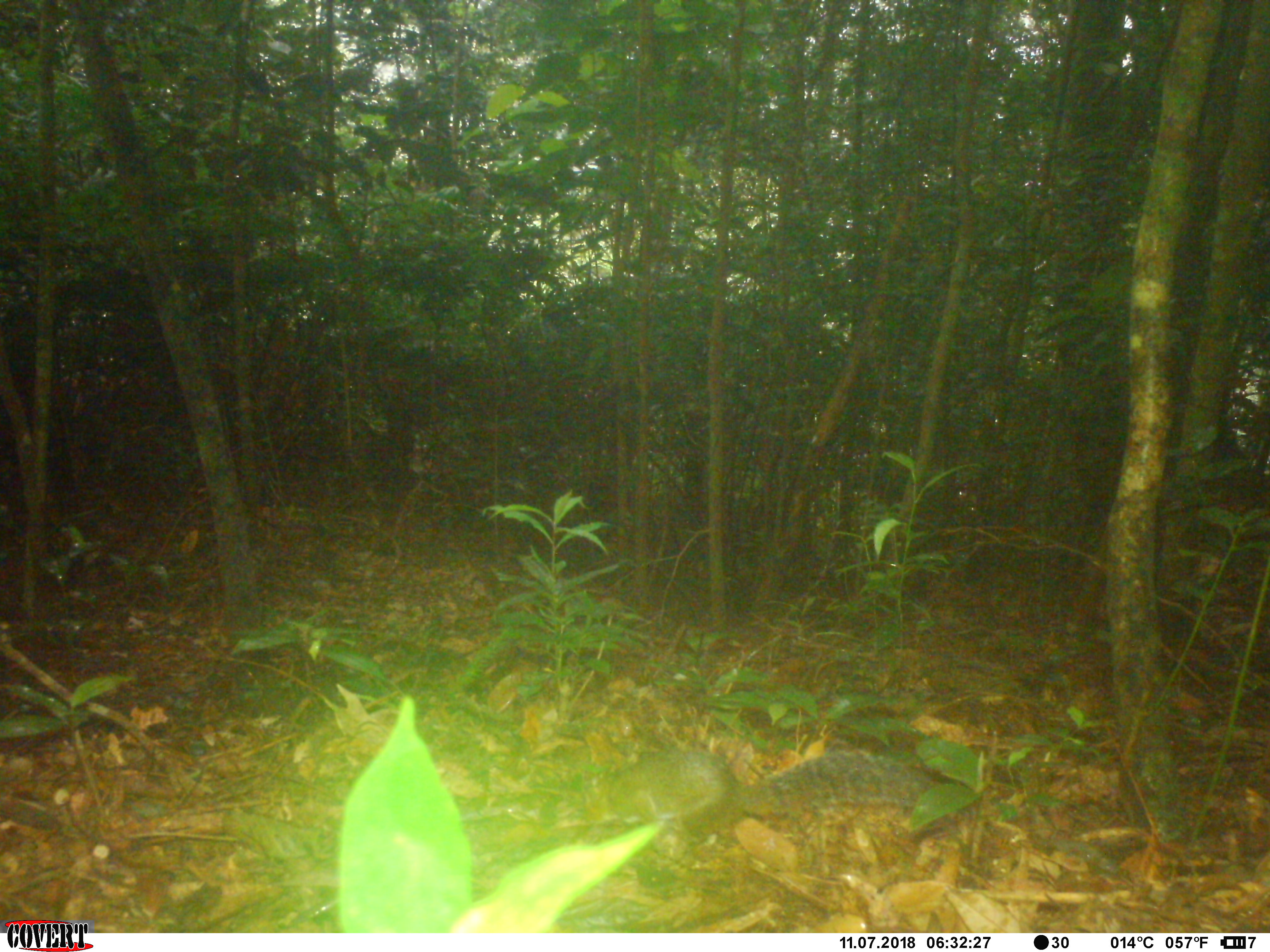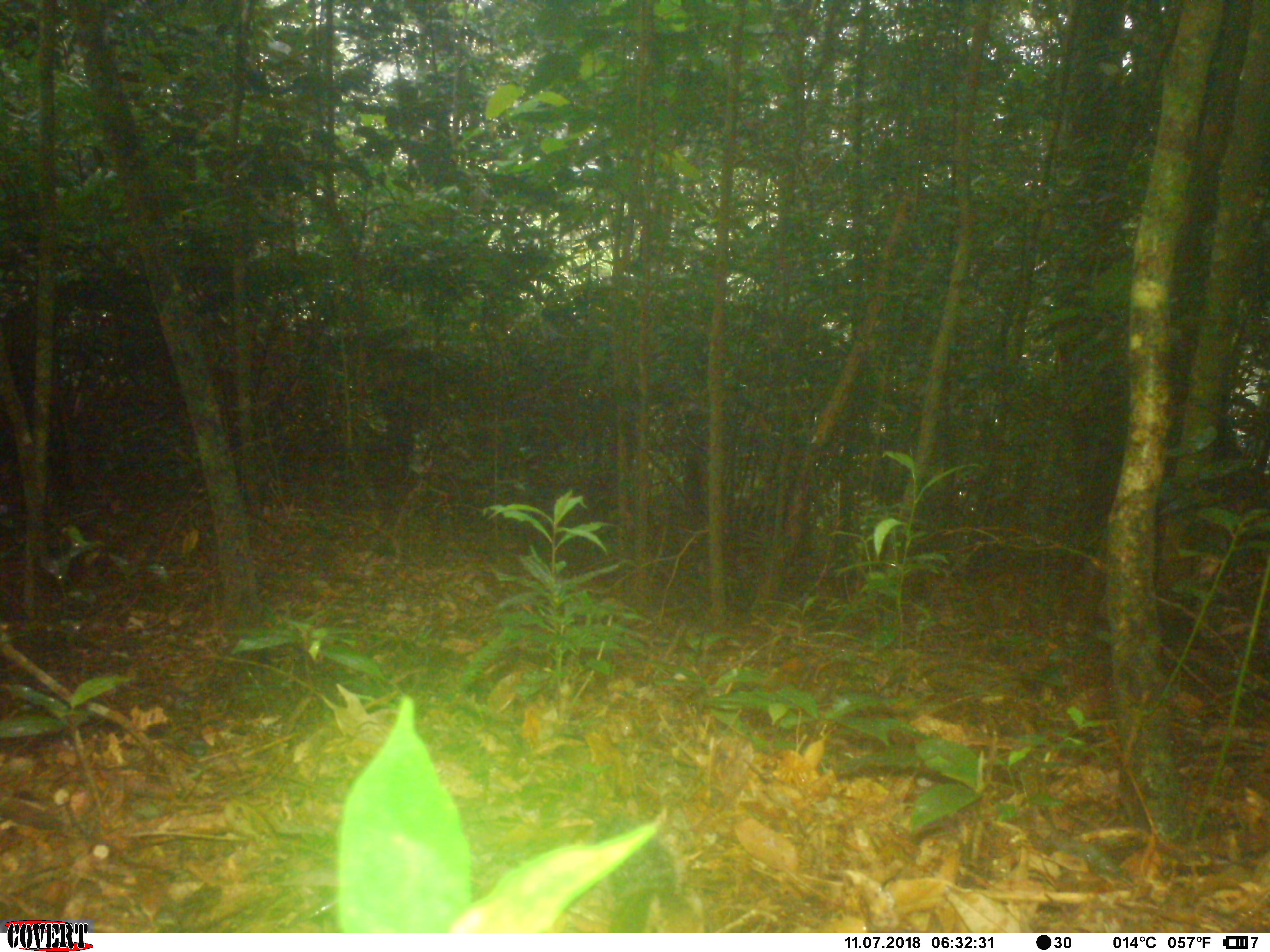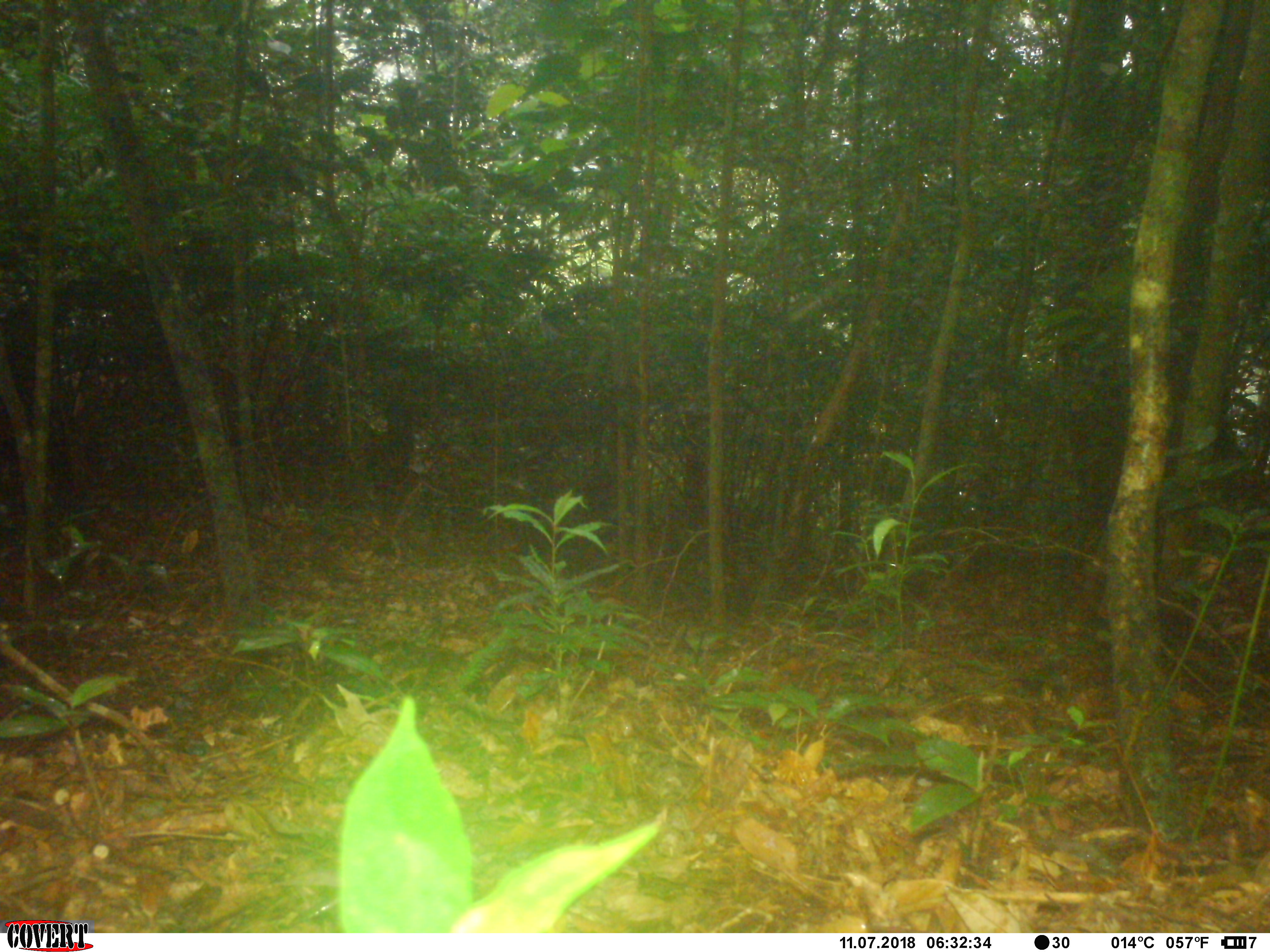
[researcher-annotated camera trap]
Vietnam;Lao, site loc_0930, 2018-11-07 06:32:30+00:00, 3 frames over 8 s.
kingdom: Animalia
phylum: Chordata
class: Mammalia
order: Rodentia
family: Sciuridae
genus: Dremomys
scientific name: Dremomys rufigenis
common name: red-cheeked squirrel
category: red cheeked squirrel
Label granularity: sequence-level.